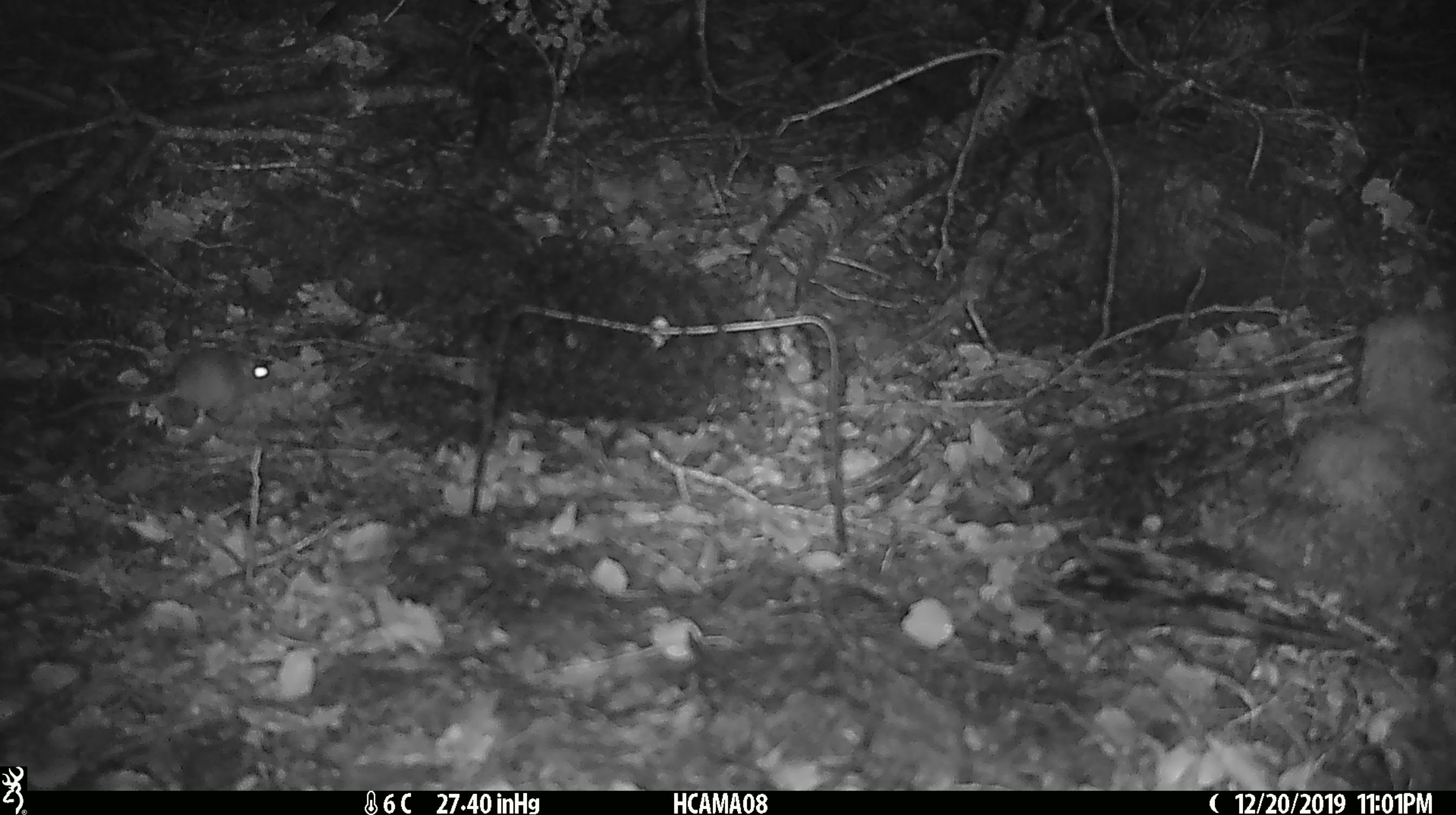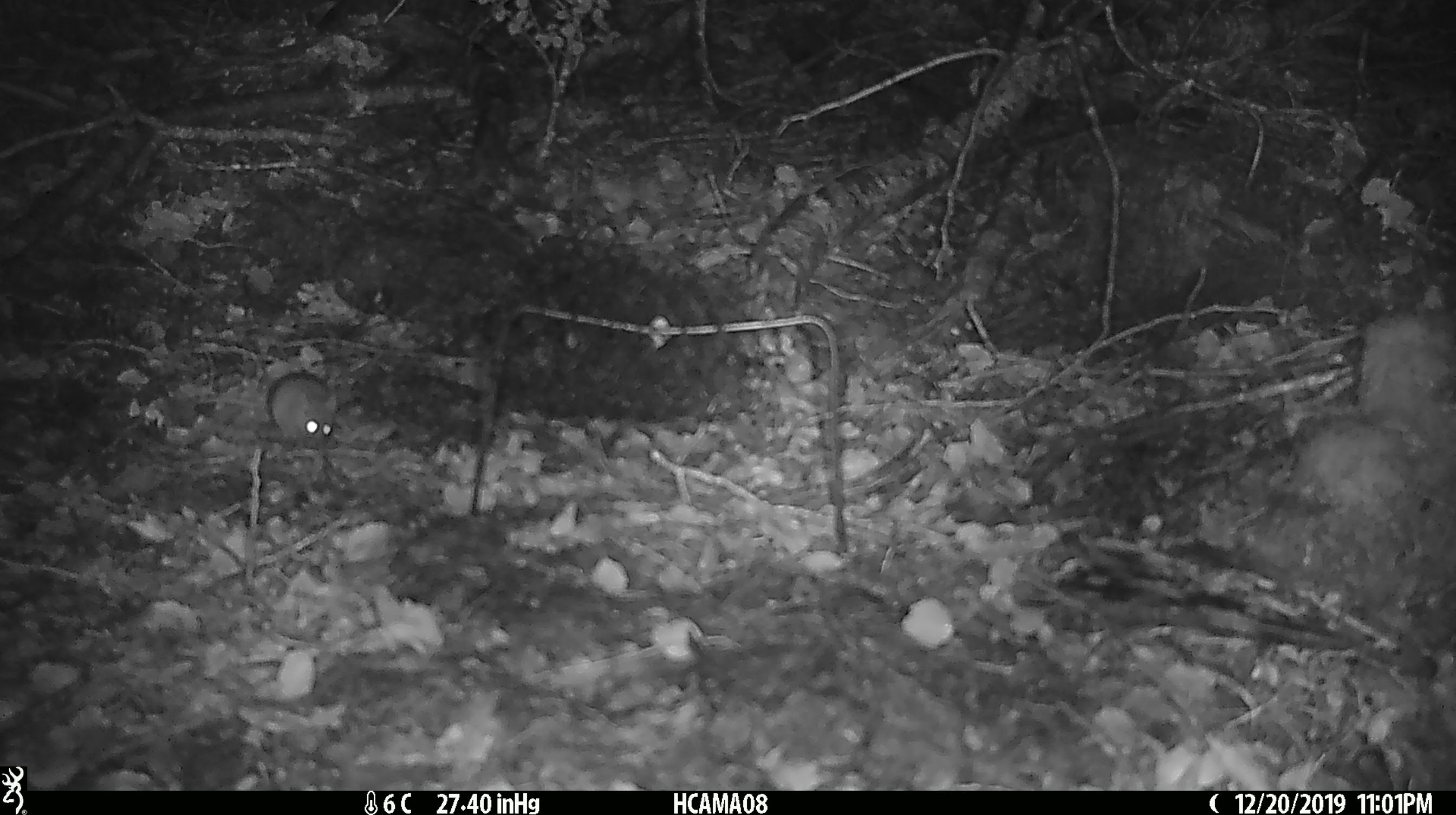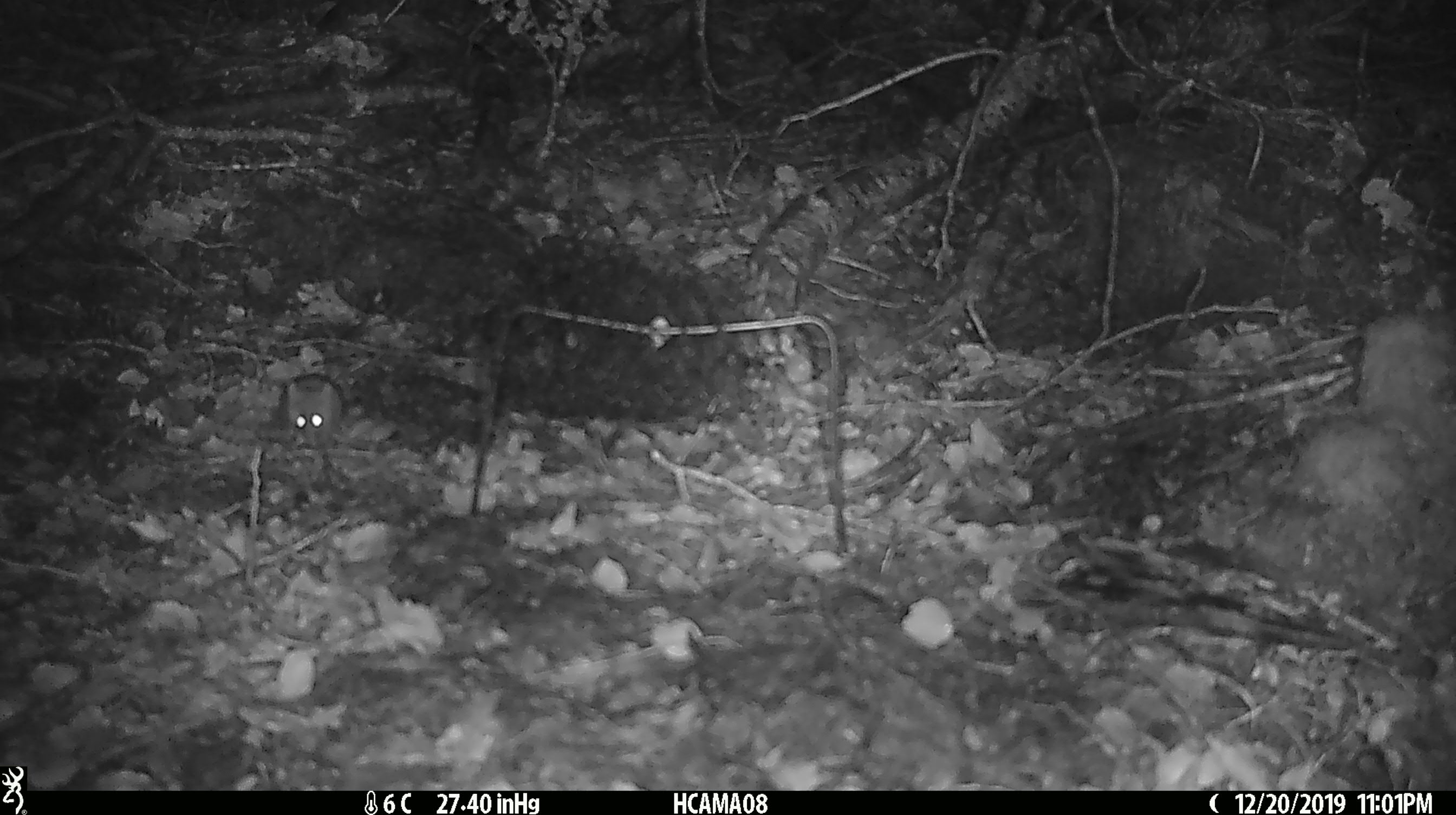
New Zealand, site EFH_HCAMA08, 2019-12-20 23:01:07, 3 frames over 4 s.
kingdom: Animalia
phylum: Chordata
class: Mammalia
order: Rodentia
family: Muridae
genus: Mus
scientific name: Mus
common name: mouse